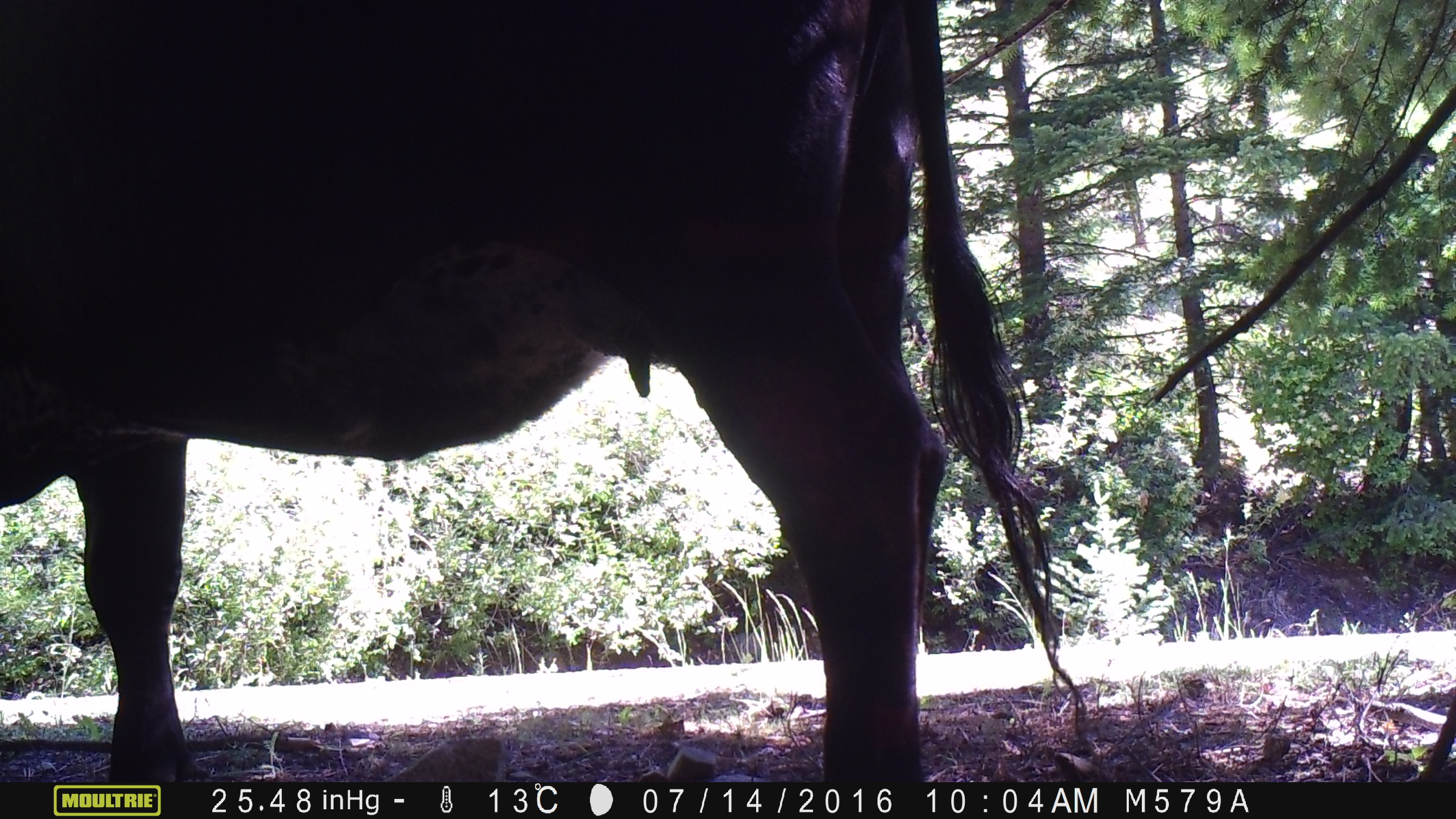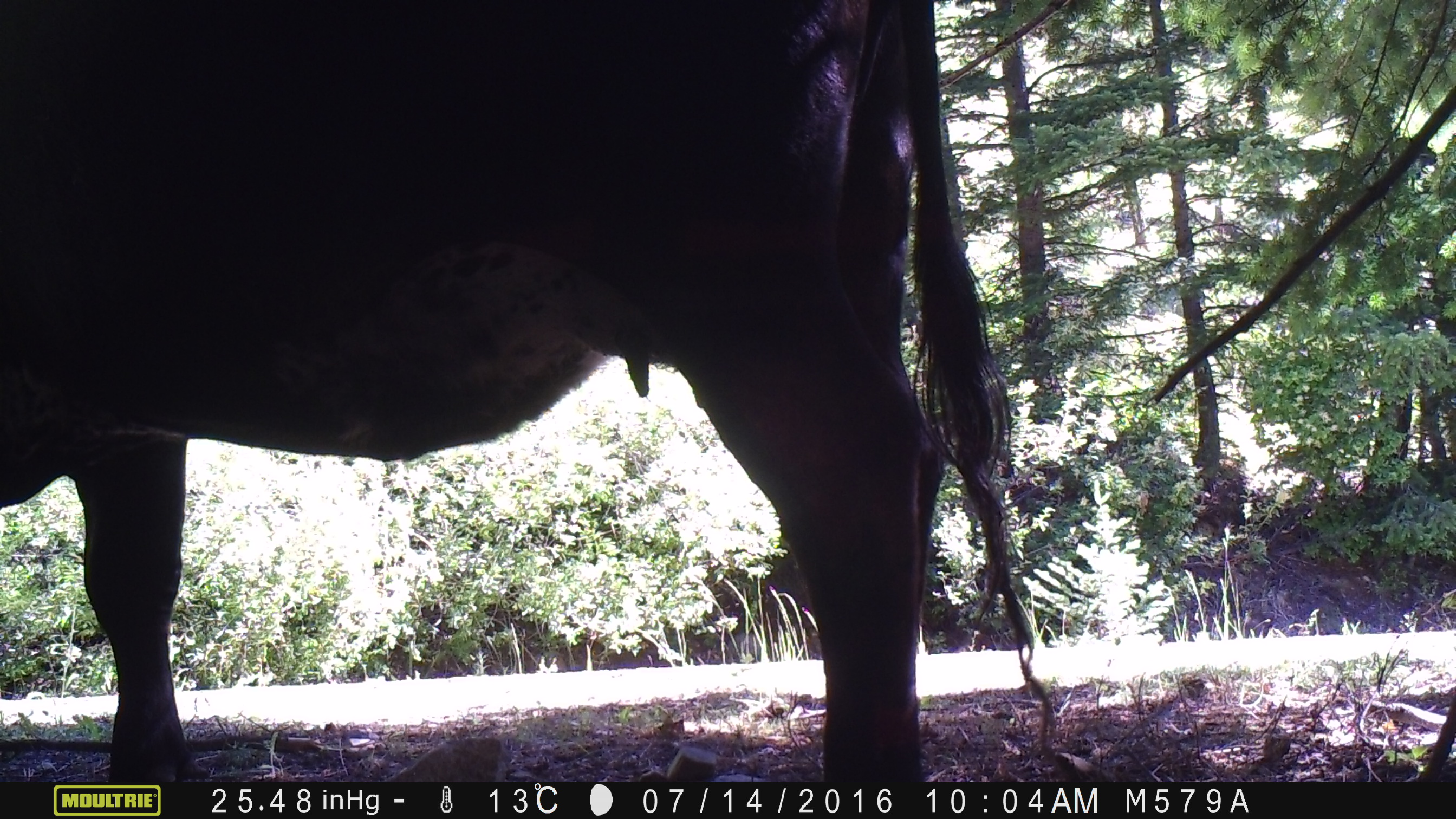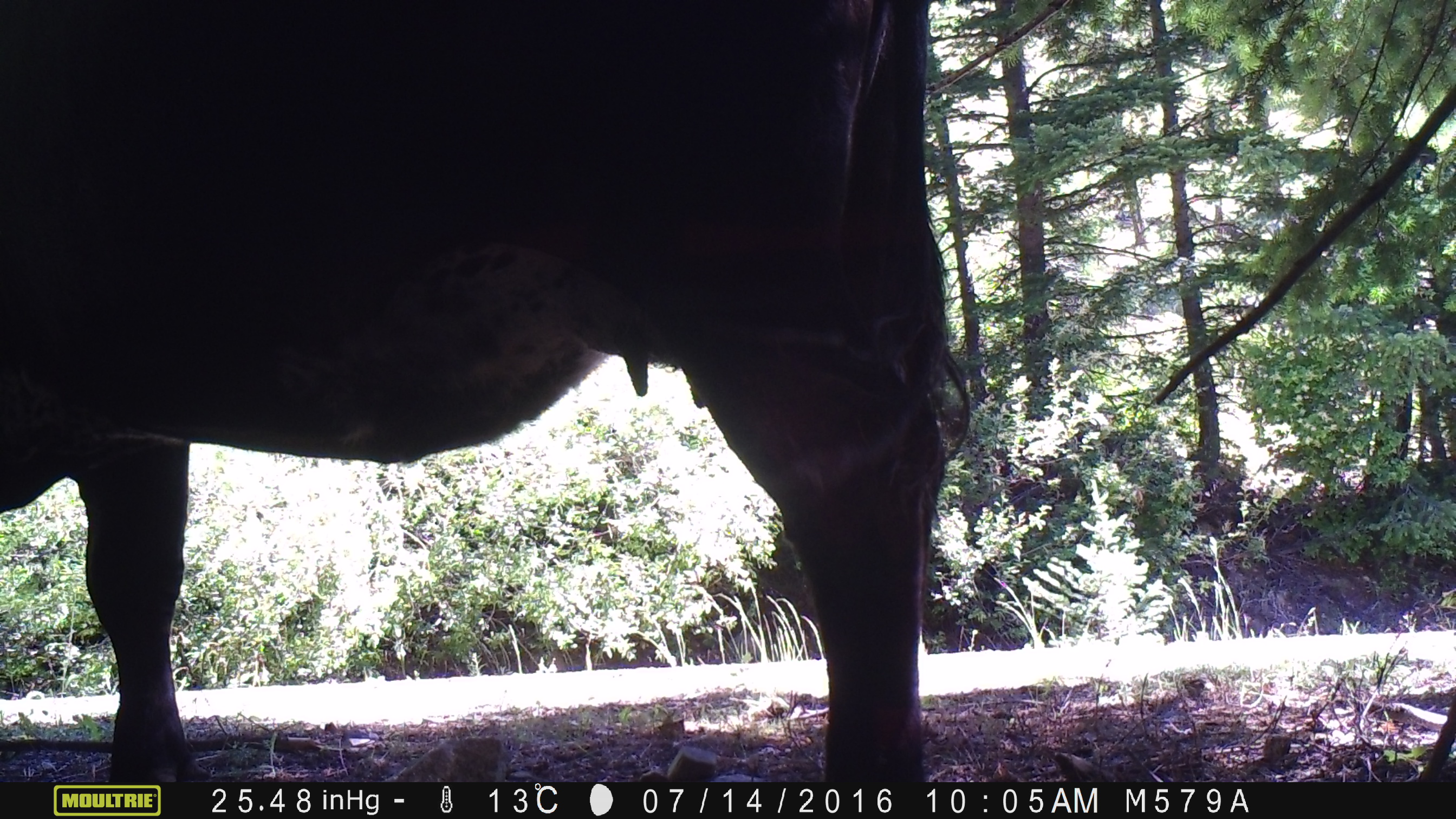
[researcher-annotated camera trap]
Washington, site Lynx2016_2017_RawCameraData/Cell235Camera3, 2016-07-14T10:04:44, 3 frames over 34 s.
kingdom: Animalia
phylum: Chordata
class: Mammalia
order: Artiodactyla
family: Bovidae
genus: Bos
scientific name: Bos taurus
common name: domestic cattle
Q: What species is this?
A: Domestic cattle (Bos taurus).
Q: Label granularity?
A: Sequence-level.